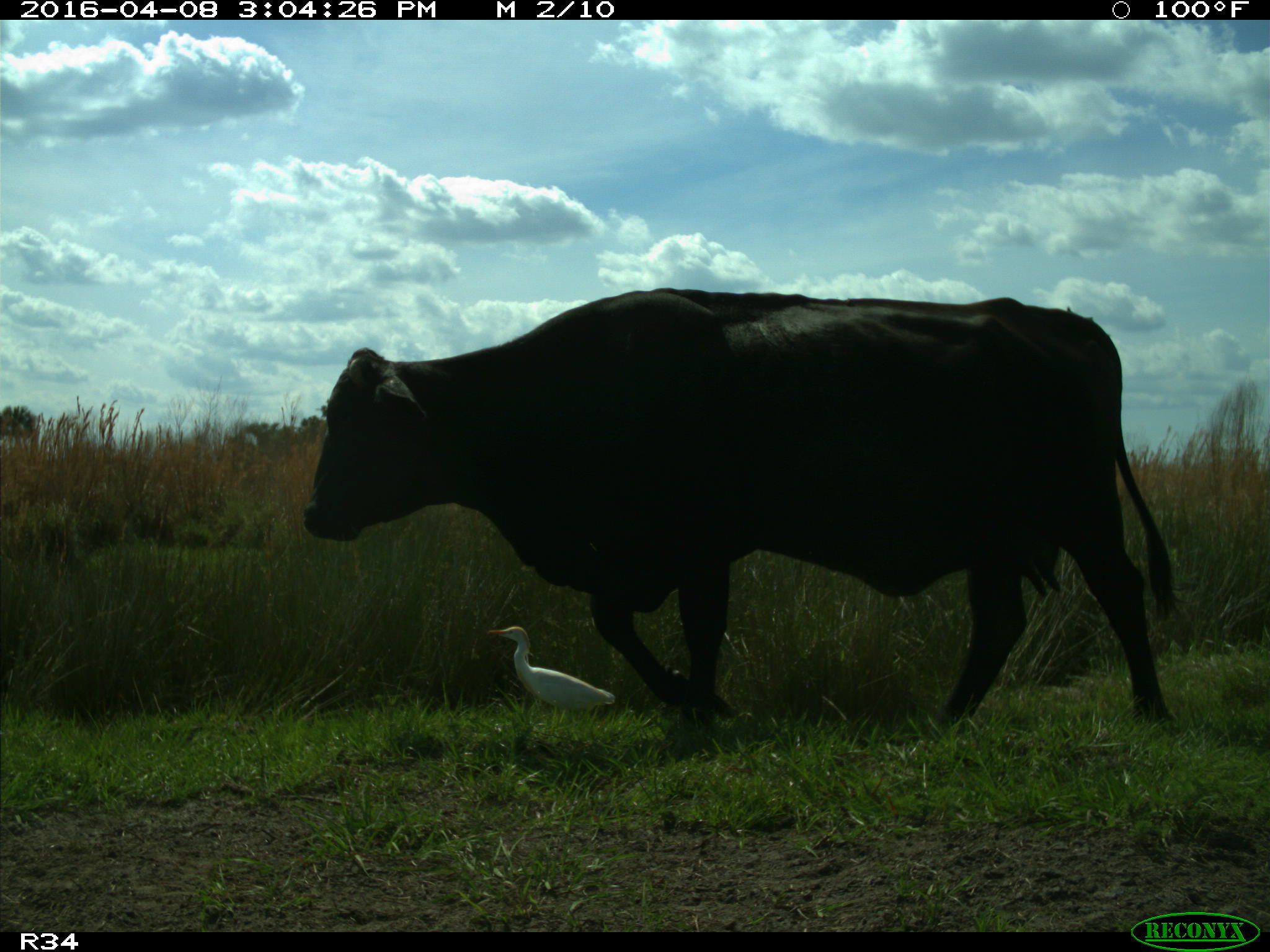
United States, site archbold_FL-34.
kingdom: Animalia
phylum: Chordata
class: Mammalia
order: Artiodactyla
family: Bovidae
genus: Bos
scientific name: Bos taurus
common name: domestic cow